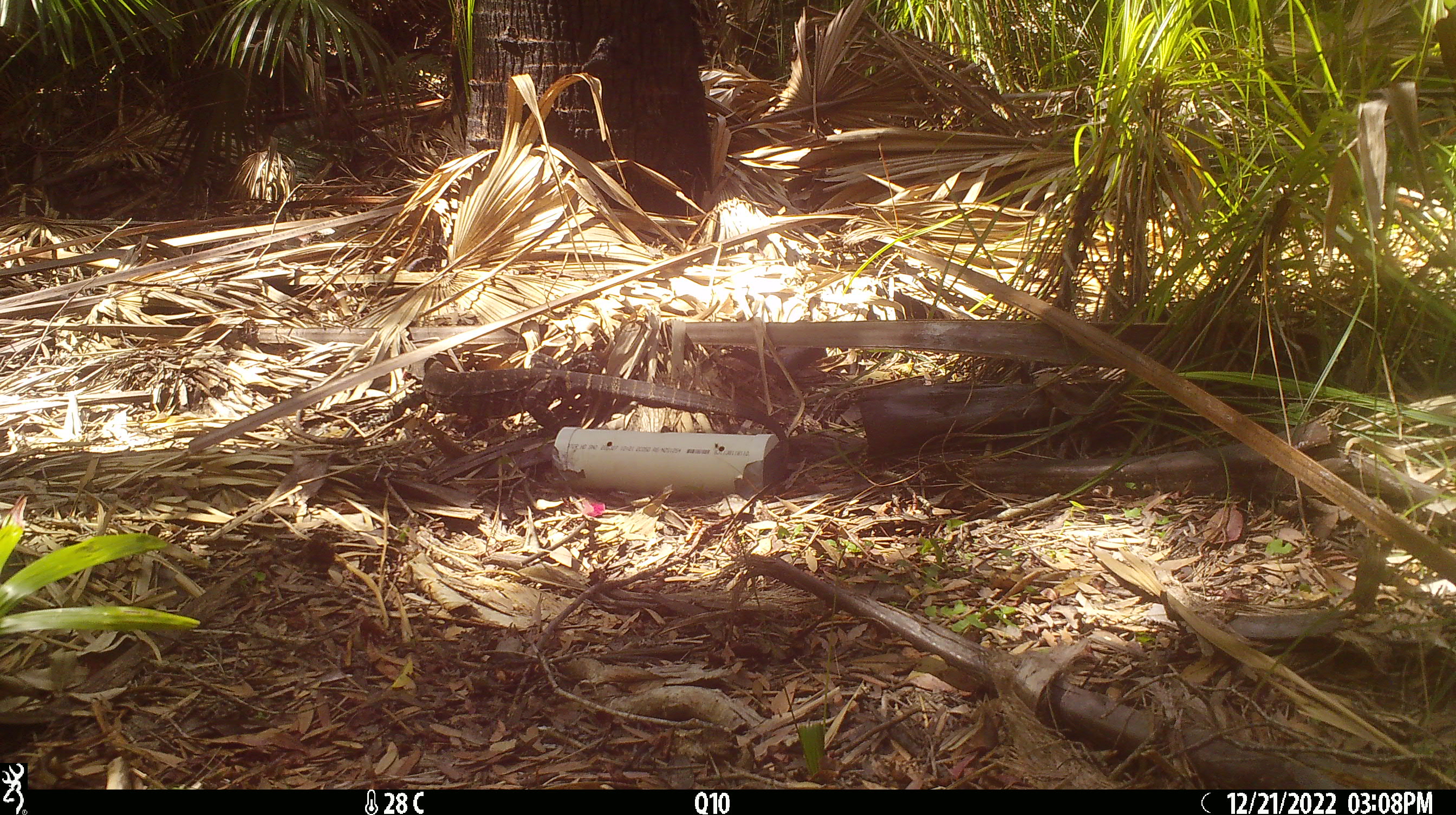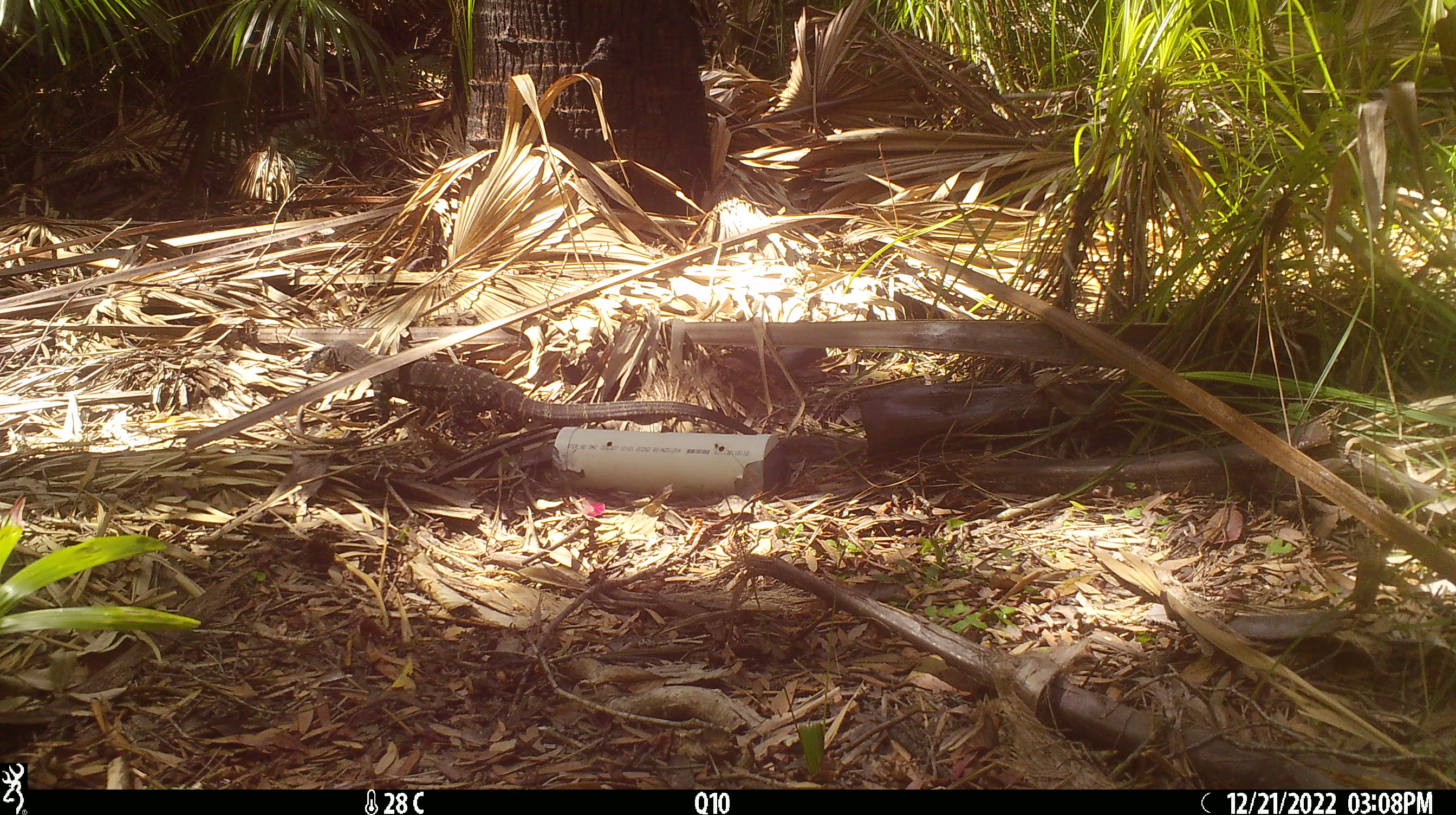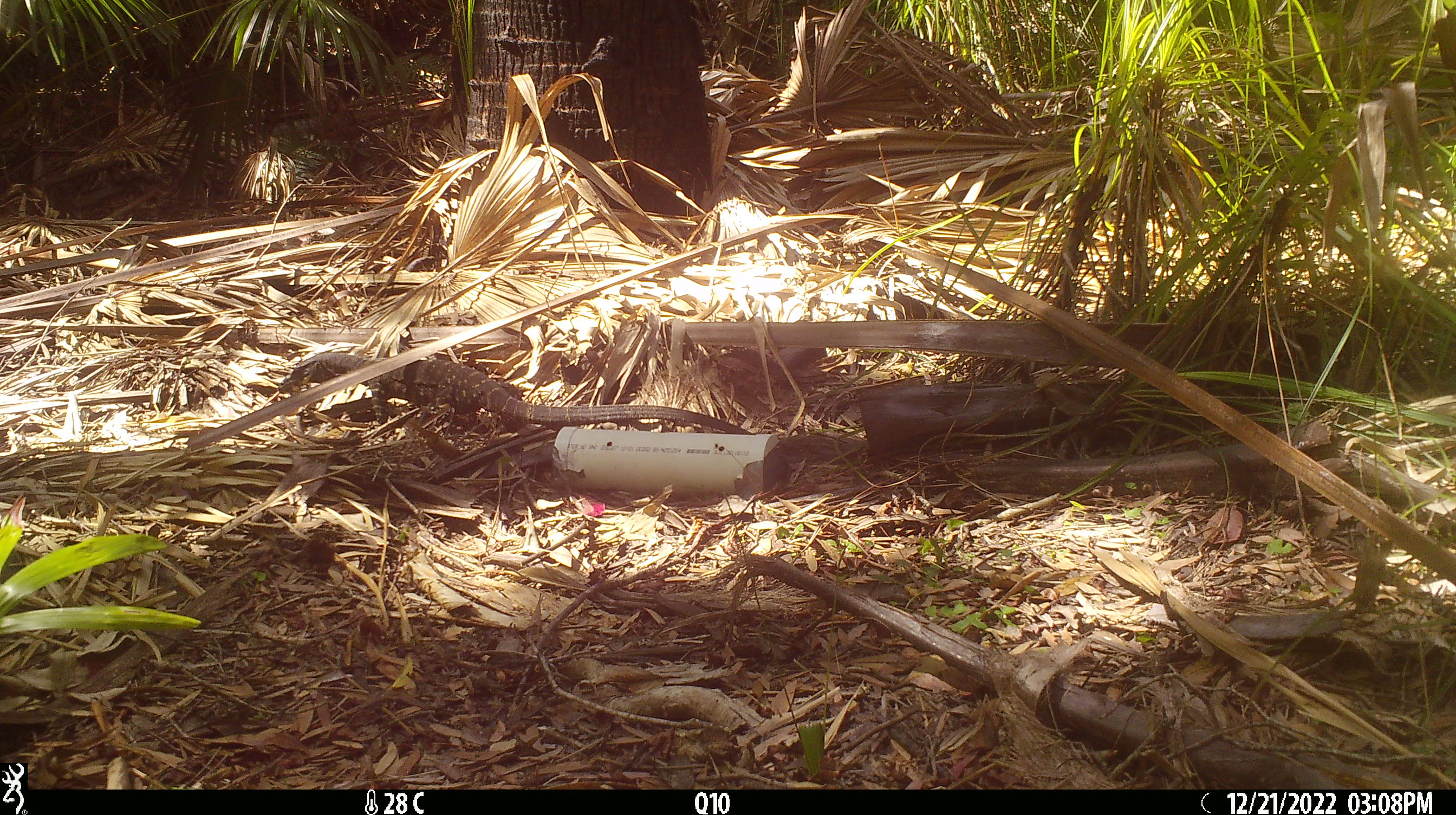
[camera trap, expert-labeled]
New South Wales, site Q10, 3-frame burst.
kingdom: Animalia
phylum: Chordata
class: Reptilia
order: Squamata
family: Varanidae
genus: Varanus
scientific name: Varanus varius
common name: lace monitor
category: goanna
Goanna (lace monitor) (Varanus varius).